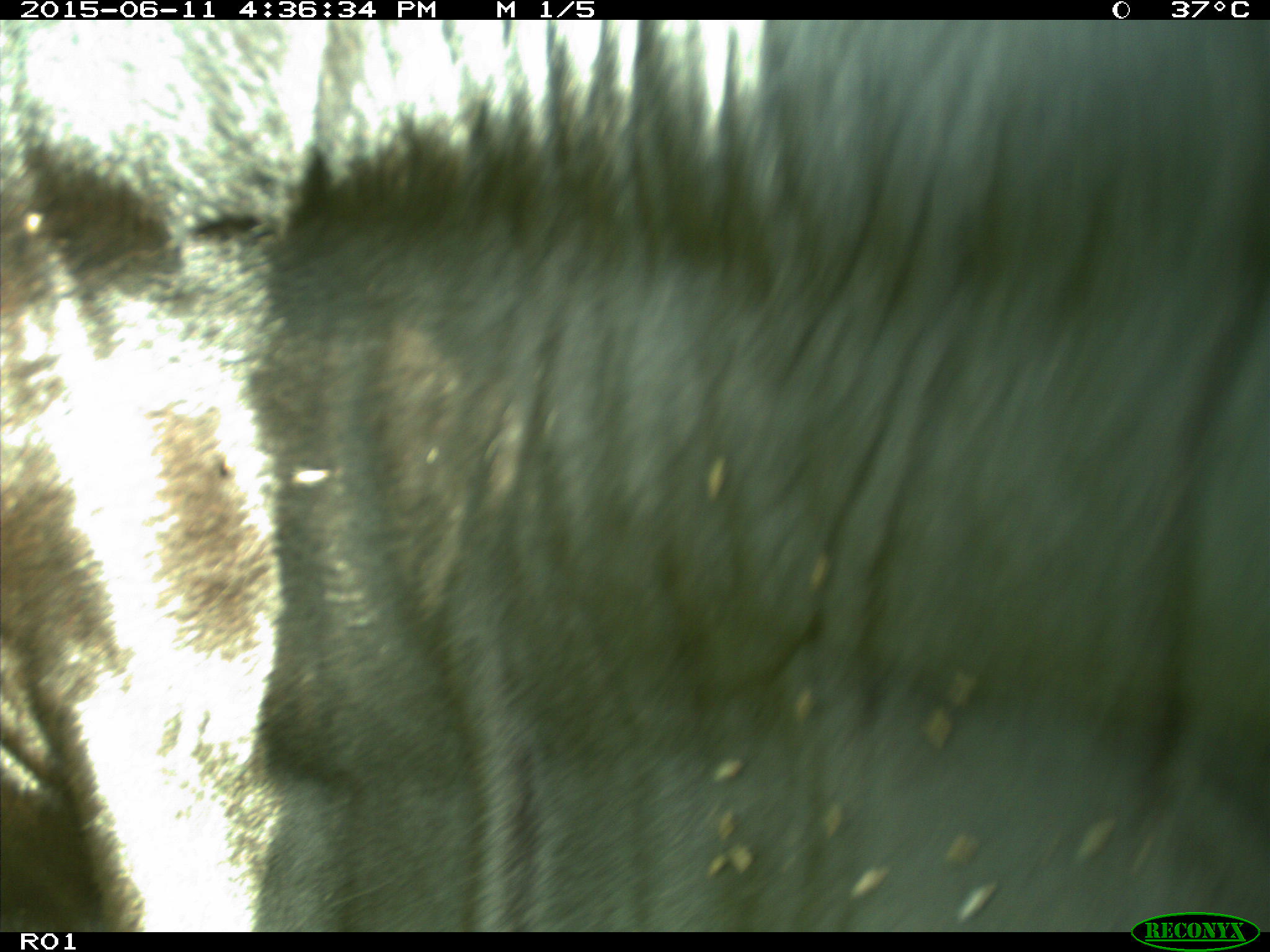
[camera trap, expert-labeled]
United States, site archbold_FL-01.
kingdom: Animalia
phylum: Chordata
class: Mammalia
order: Artiodactyla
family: Bovidae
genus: Bos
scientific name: Bos taurus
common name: domestic cow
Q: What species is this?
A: Bos taurus (domestic cow).